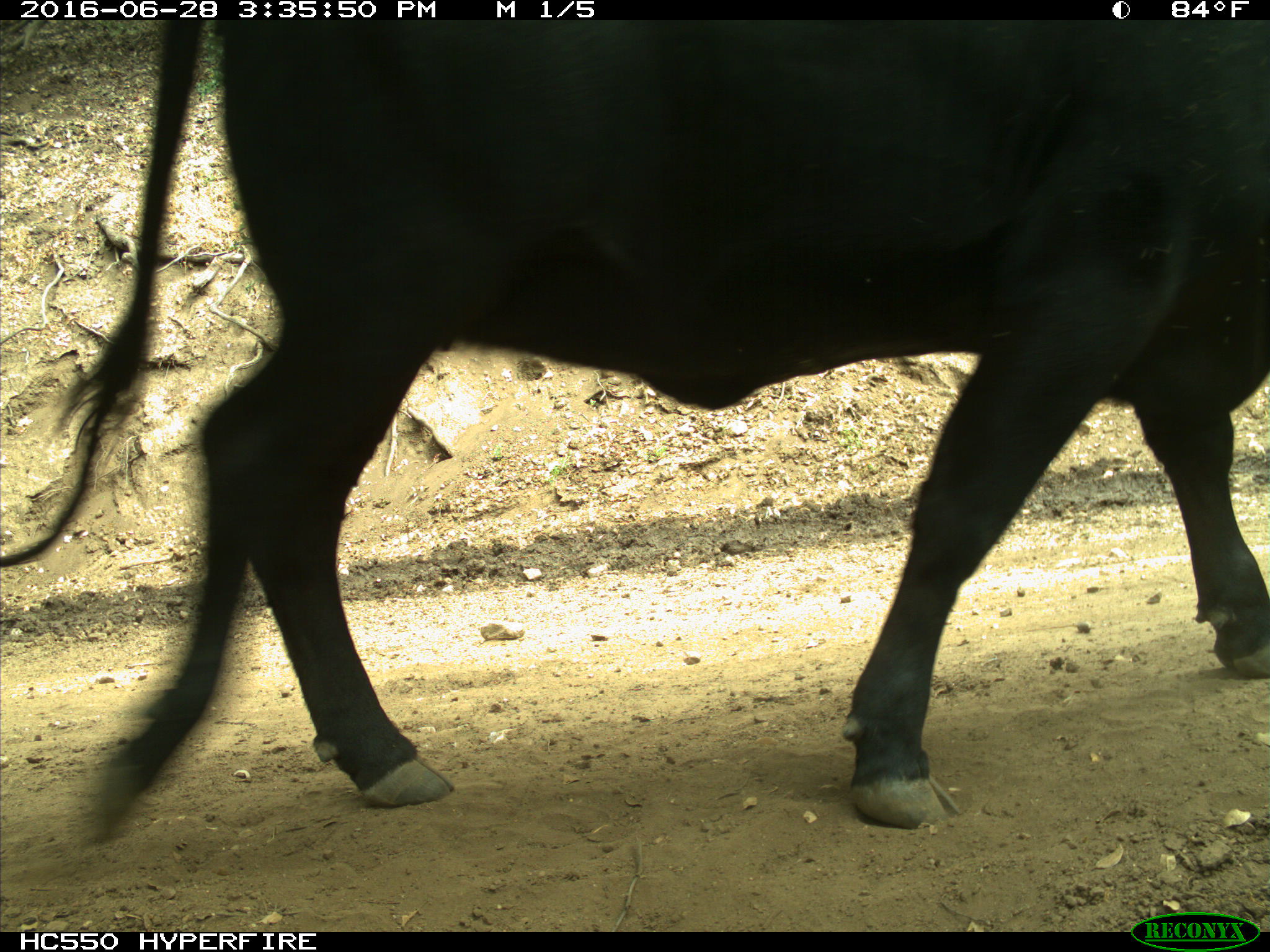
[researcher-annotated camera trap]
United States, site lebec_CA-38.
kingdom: Animalia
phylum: Chordata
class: Mammalia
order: Artiodactyla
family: Bovidae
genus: Bos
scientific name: Bos taurus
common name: domestic cow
Bos taurus (domestic cow).